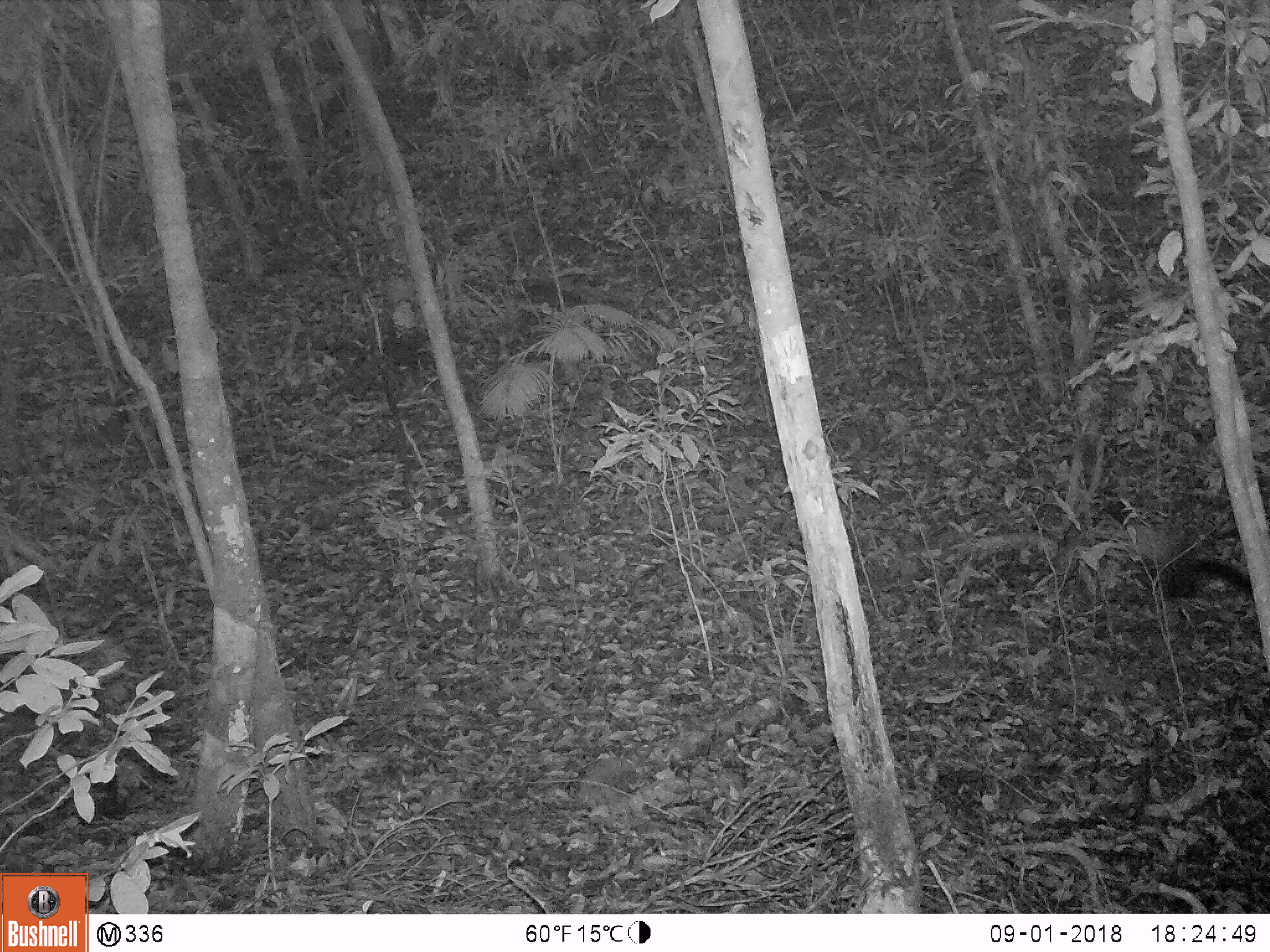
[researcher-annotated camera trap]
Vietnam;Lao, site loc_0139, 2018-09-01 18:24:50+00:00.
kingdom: Animalia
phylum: Chordata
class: Mammalia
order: Carnivora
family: Mustelidae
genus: Martes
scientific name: Martes flavigula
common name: yellow-throated marten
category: yellow throated marten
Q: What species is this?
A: Yellow throated marten (yellow-throated marten) (Martes flavigula).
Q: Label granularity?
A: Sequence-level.